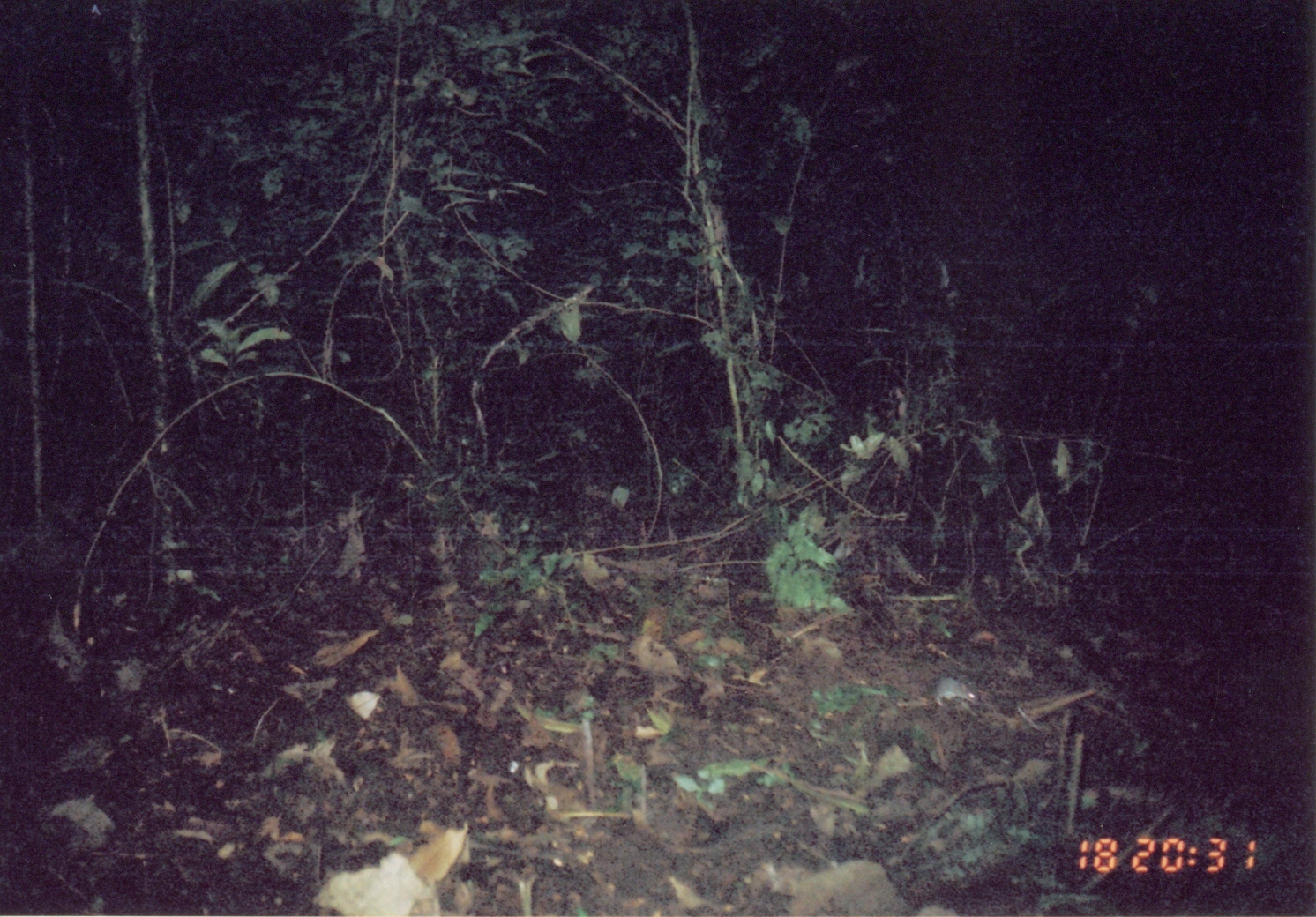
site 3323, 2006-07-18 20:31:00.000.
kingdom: Animalia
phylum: Chordata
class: Mammalia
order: Rodentia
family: Muridae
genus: Rattus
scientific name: Rattus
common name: rodent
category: unknown rat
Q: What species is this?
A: Unknown rat (rodent) (Rattus).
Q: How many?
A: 1.